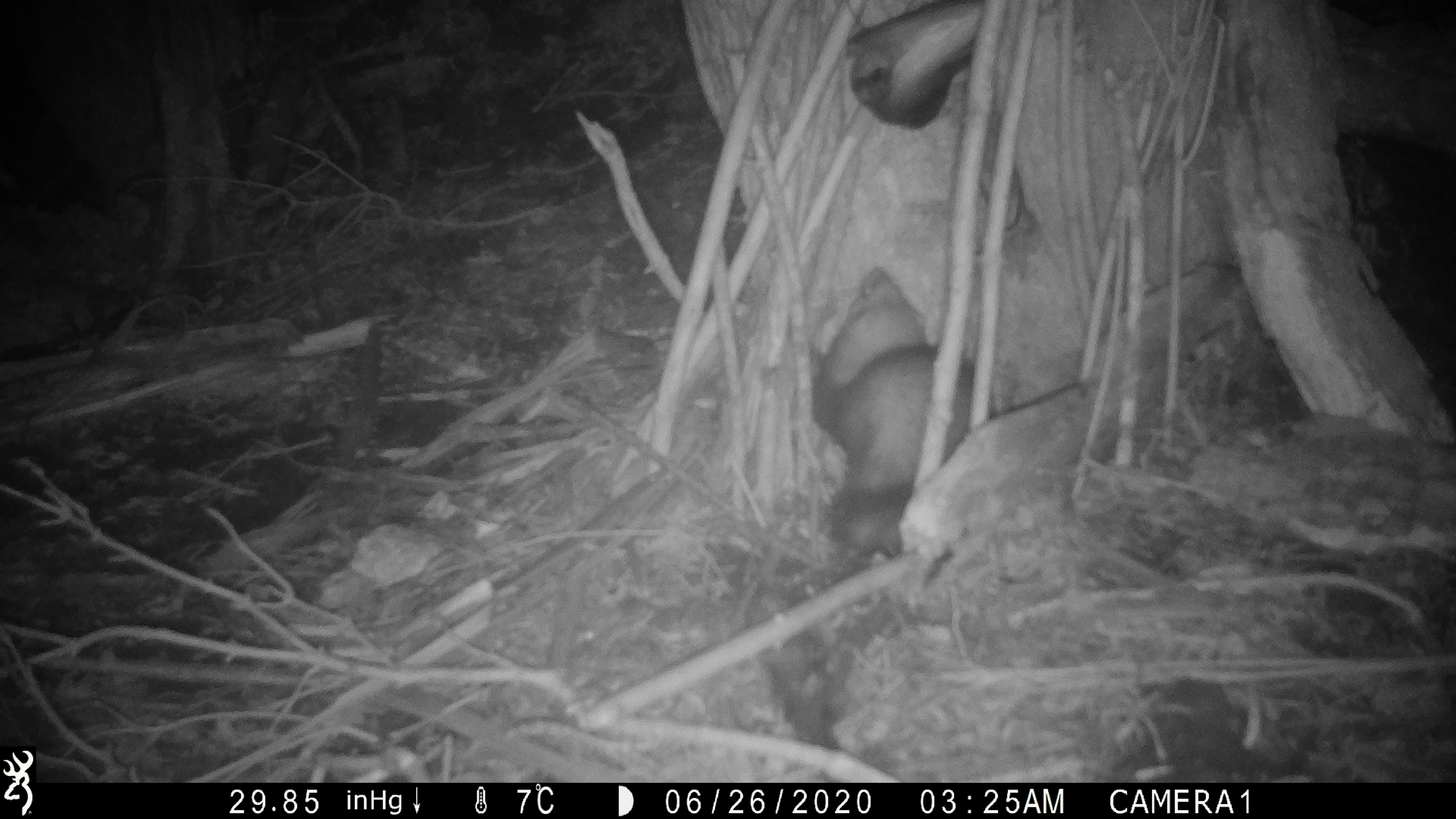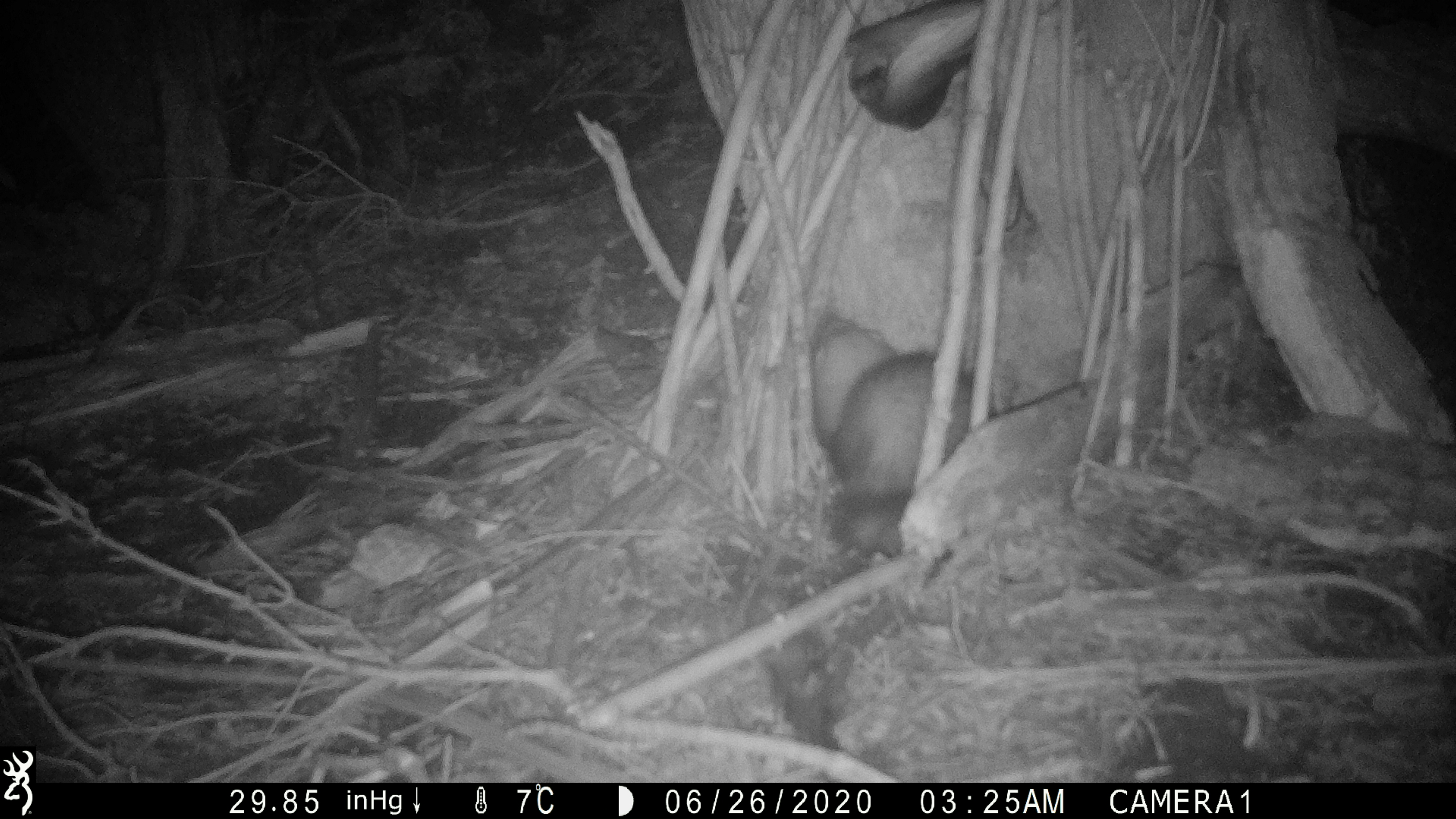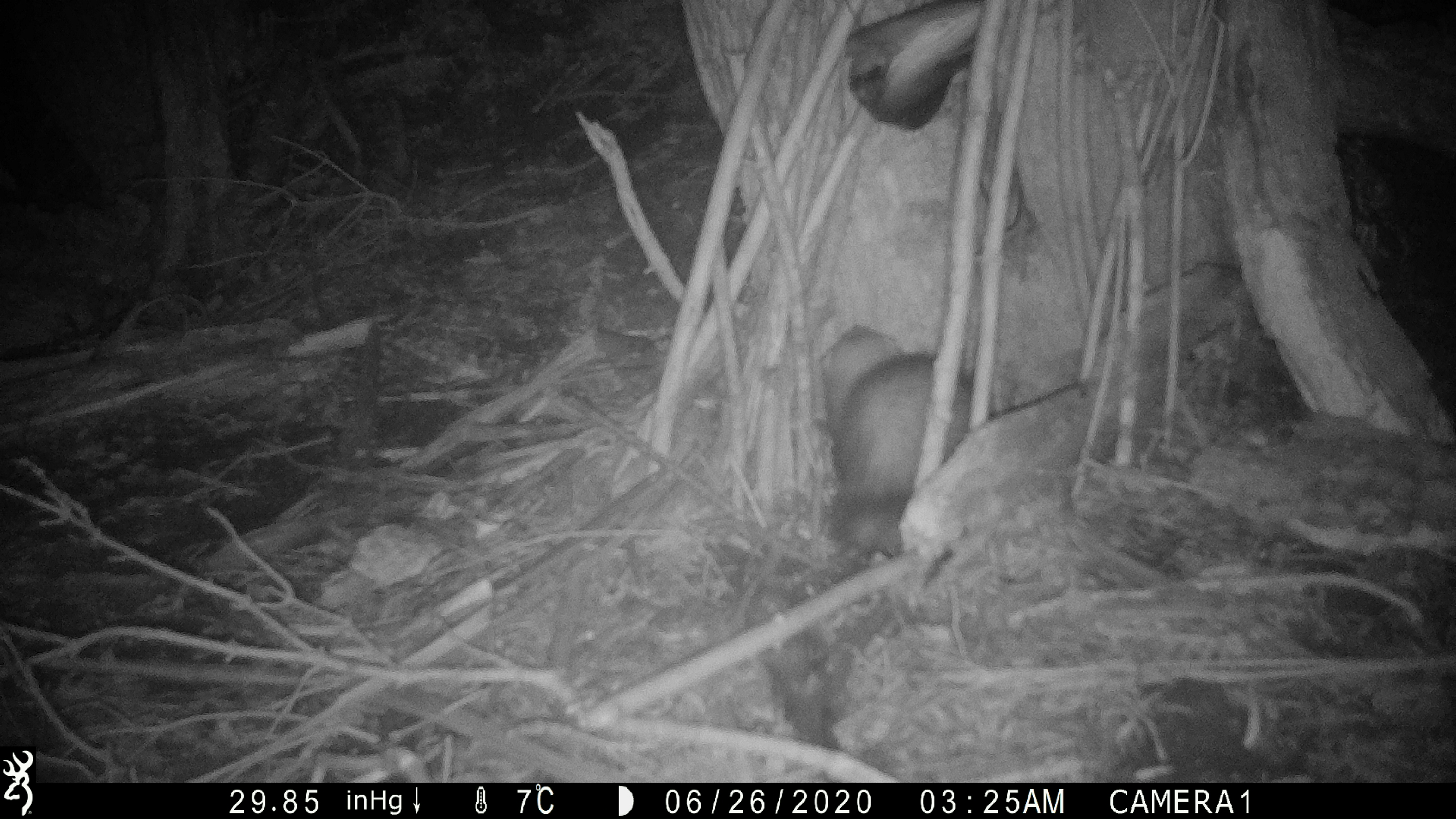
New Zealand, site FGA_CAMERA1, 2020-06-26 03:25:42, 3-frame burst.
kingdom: Animalia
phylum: Chordata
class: Mammalia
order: Carnivora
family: Mustelidae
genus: Mustela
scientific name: Mustela furo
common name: ferret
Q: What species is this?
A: Ferret (Mustela furo).